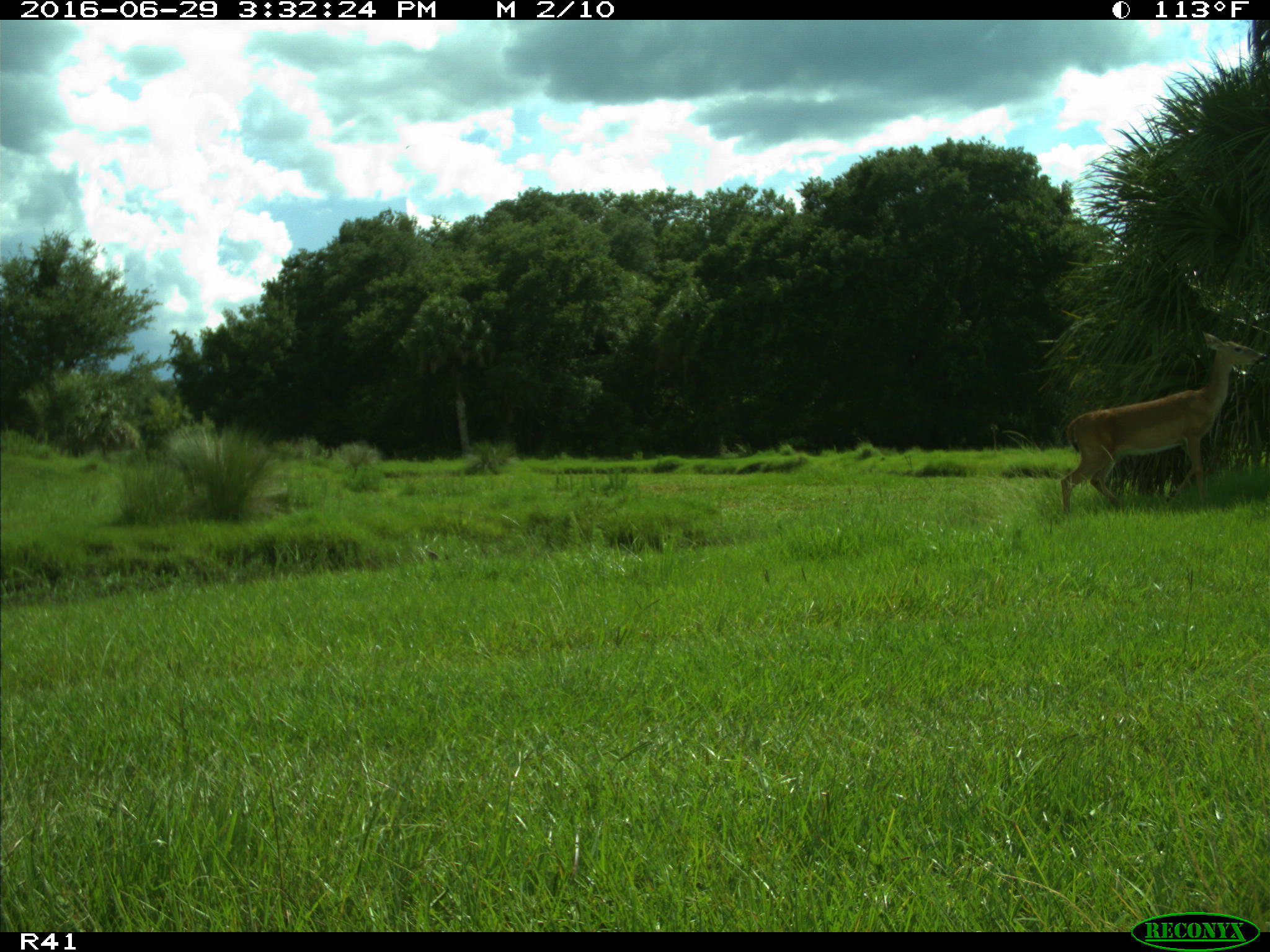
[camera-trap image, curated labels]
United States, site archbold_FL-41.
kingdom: Animalia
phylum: Chordata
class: Mammalia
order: Artiodactyla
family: Cervidae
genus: Odocoileus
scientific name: Odocoileus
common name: deer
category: unidentified deer